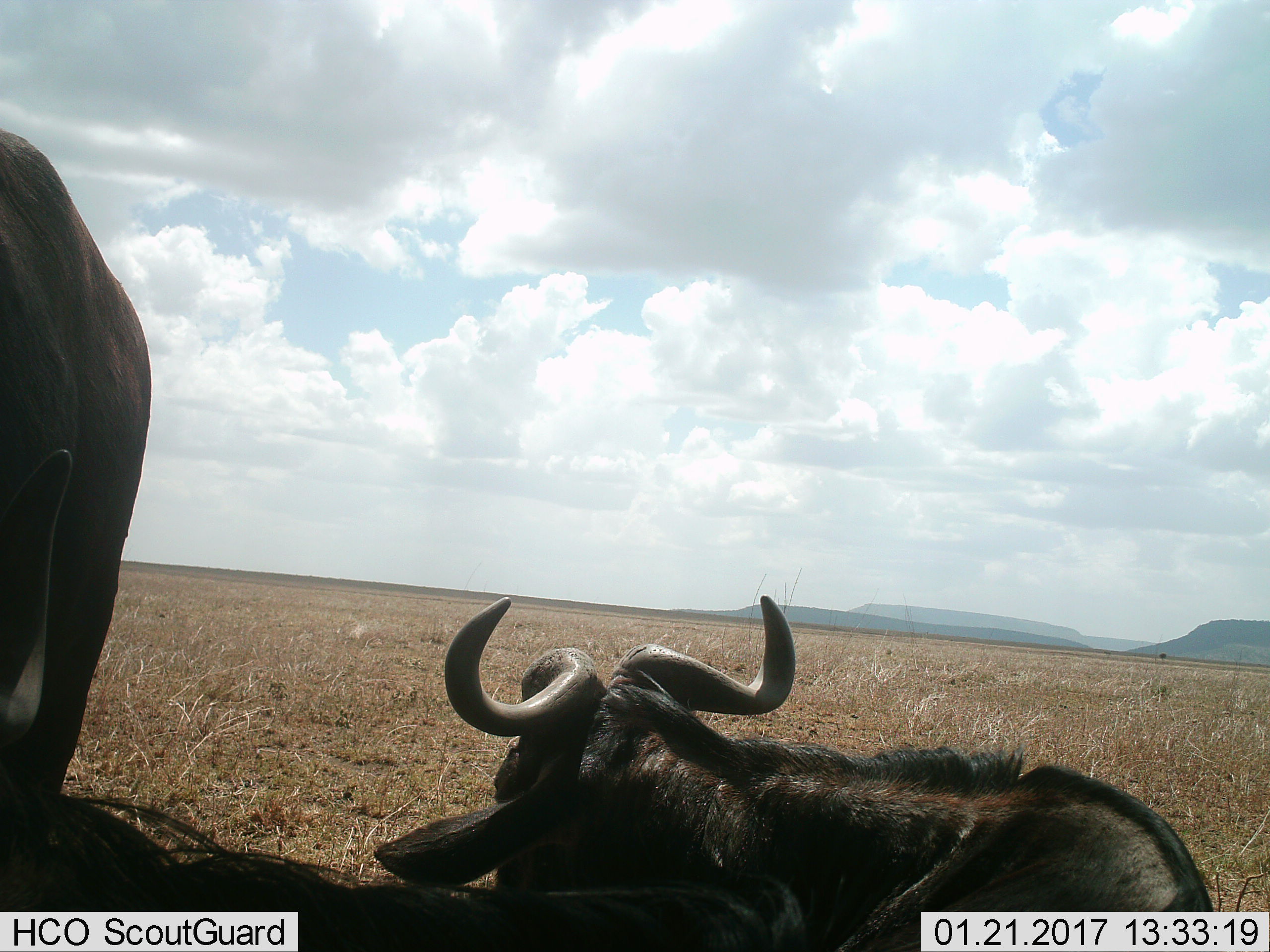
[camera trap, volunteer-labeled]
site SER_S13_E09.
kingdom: Animalia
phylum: Chordata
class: Mammalia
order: Artiodactyla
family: Bovidae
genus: Connochaetes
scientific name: Connochaetes taurinus taurinus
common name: blue wildebeest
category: wildebeestblue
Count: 3.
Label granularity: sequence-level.